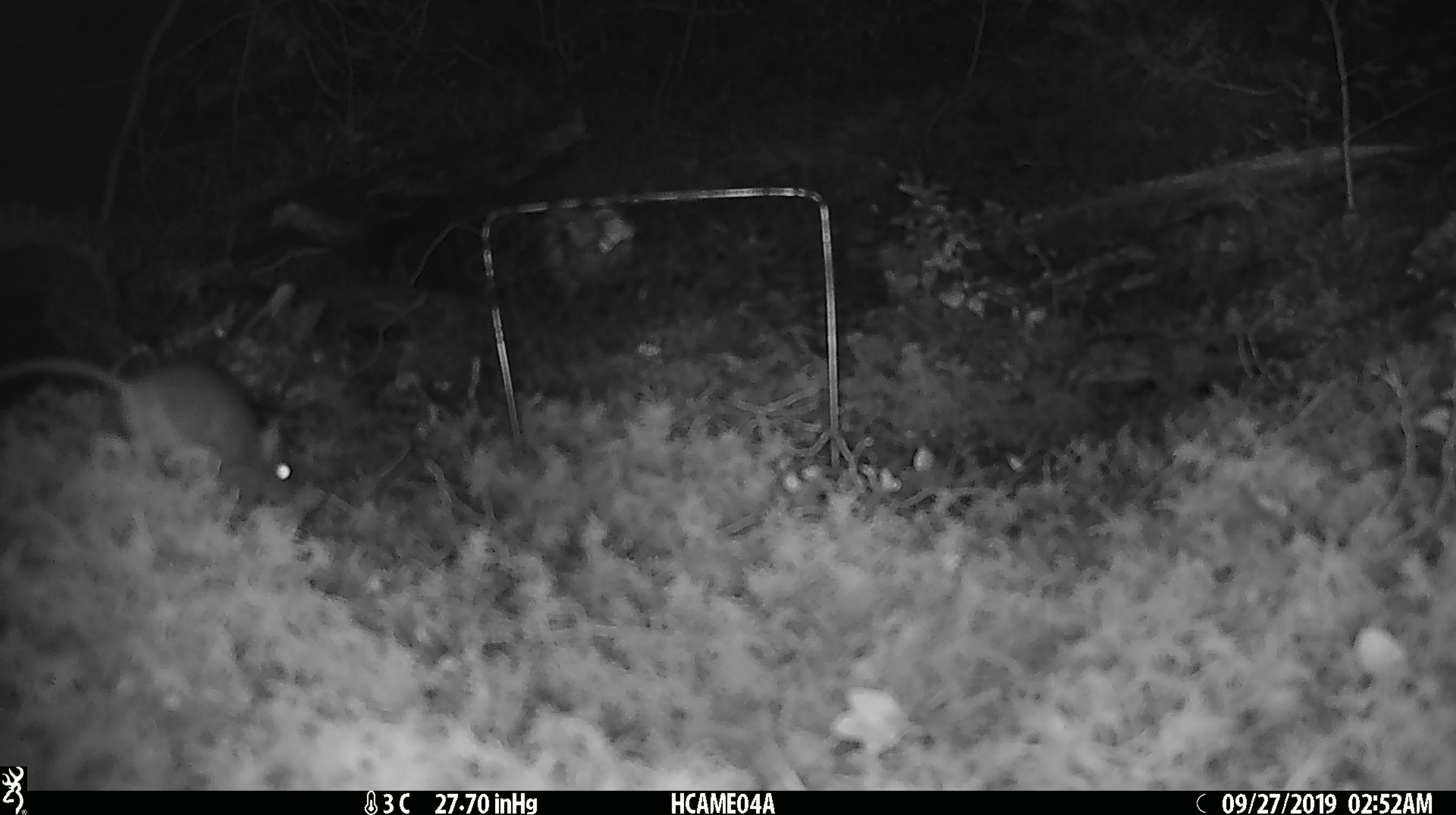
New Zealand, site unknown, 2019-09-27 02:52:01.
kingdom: Animalia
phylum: Chordata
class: Mammalia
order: Rodentia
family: Muridae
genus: Mus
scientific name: Mus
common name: mouse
Mouse (Mus).